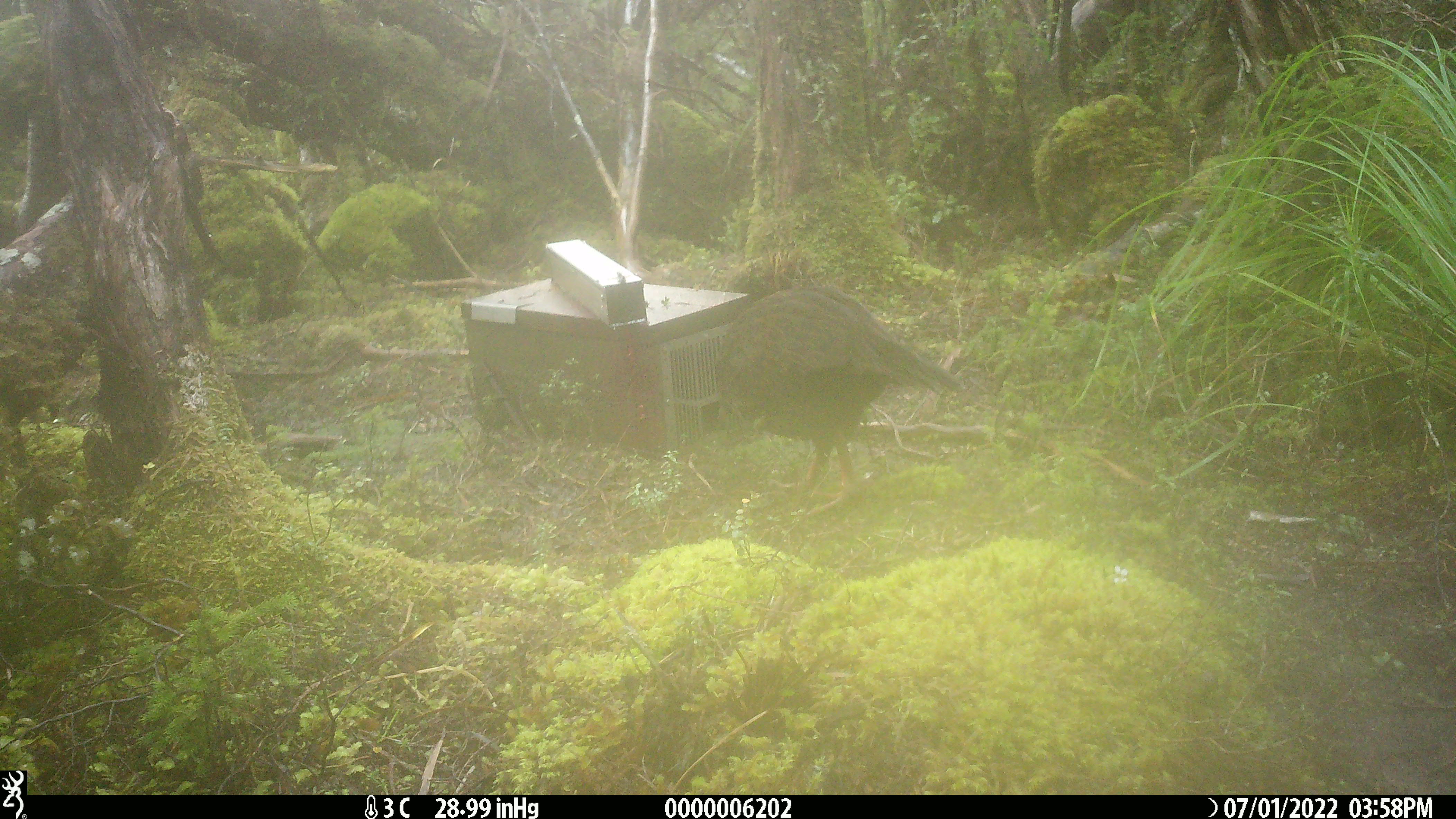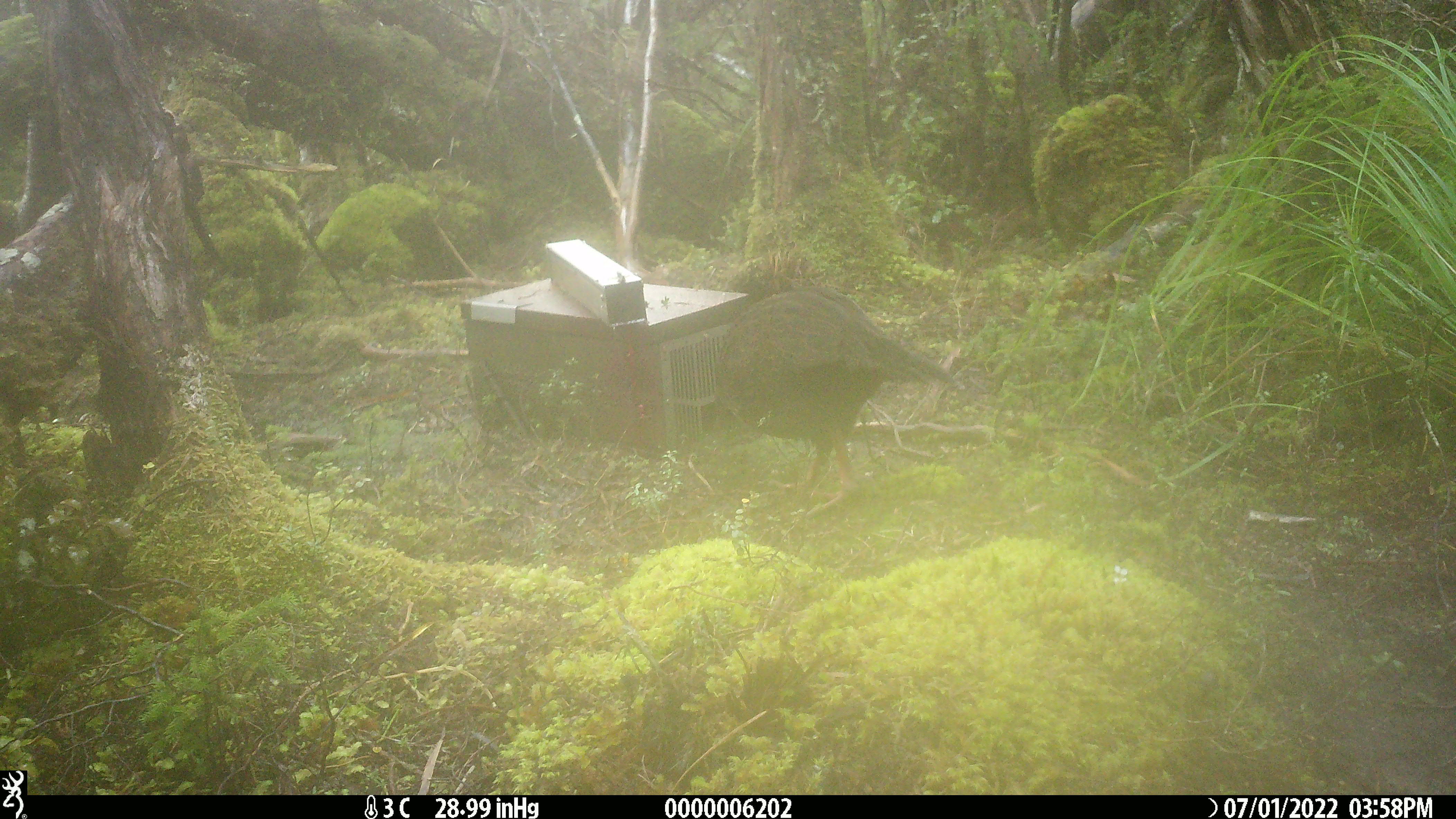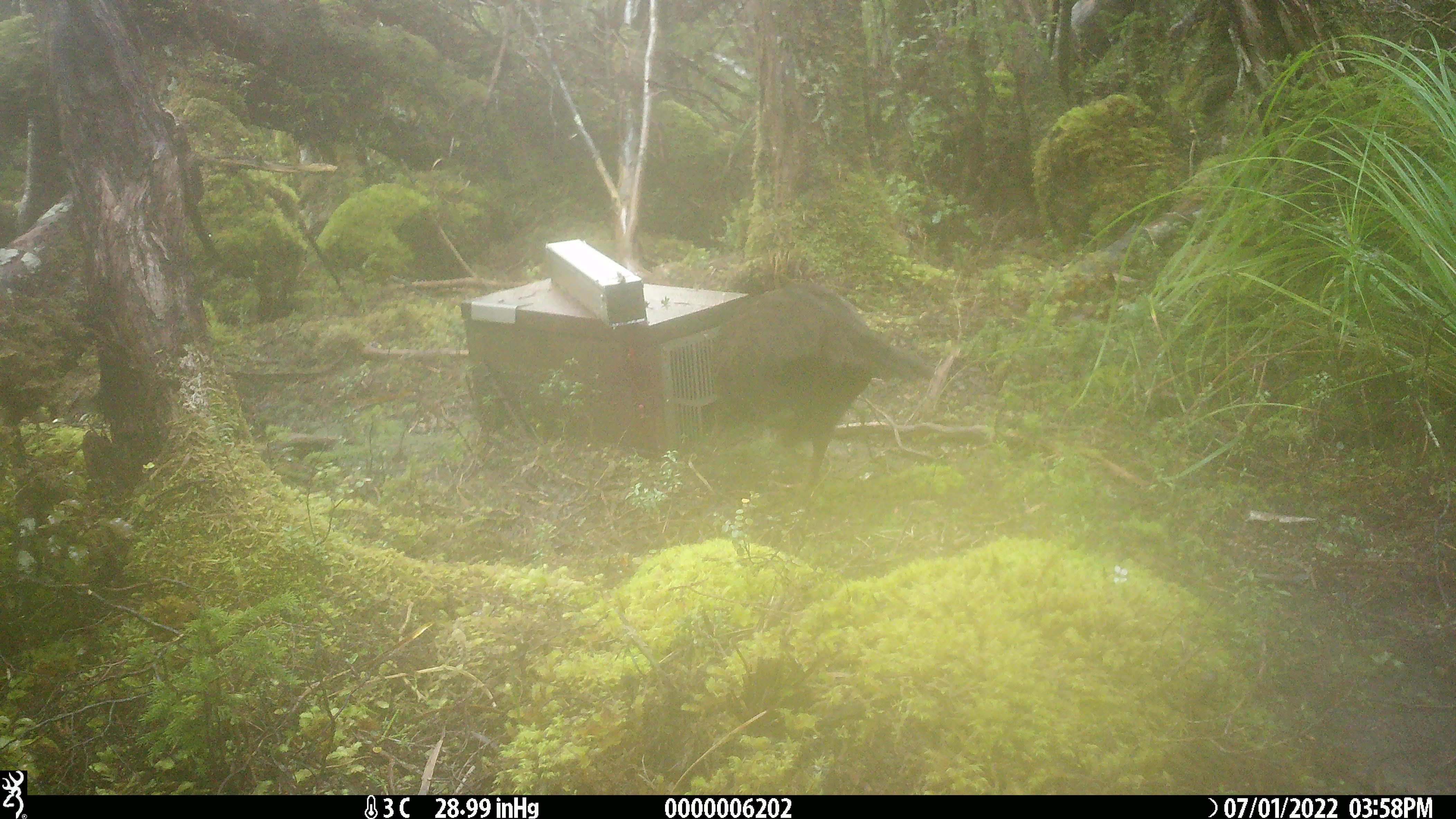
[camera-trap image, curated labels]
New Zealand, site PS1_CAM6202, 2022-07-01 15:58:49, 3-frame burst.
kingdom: Animalia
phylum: Chordata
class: Aves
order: Gruiformes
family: Rallidae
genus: Gallirallus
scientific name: Gallirallus australis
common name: weka